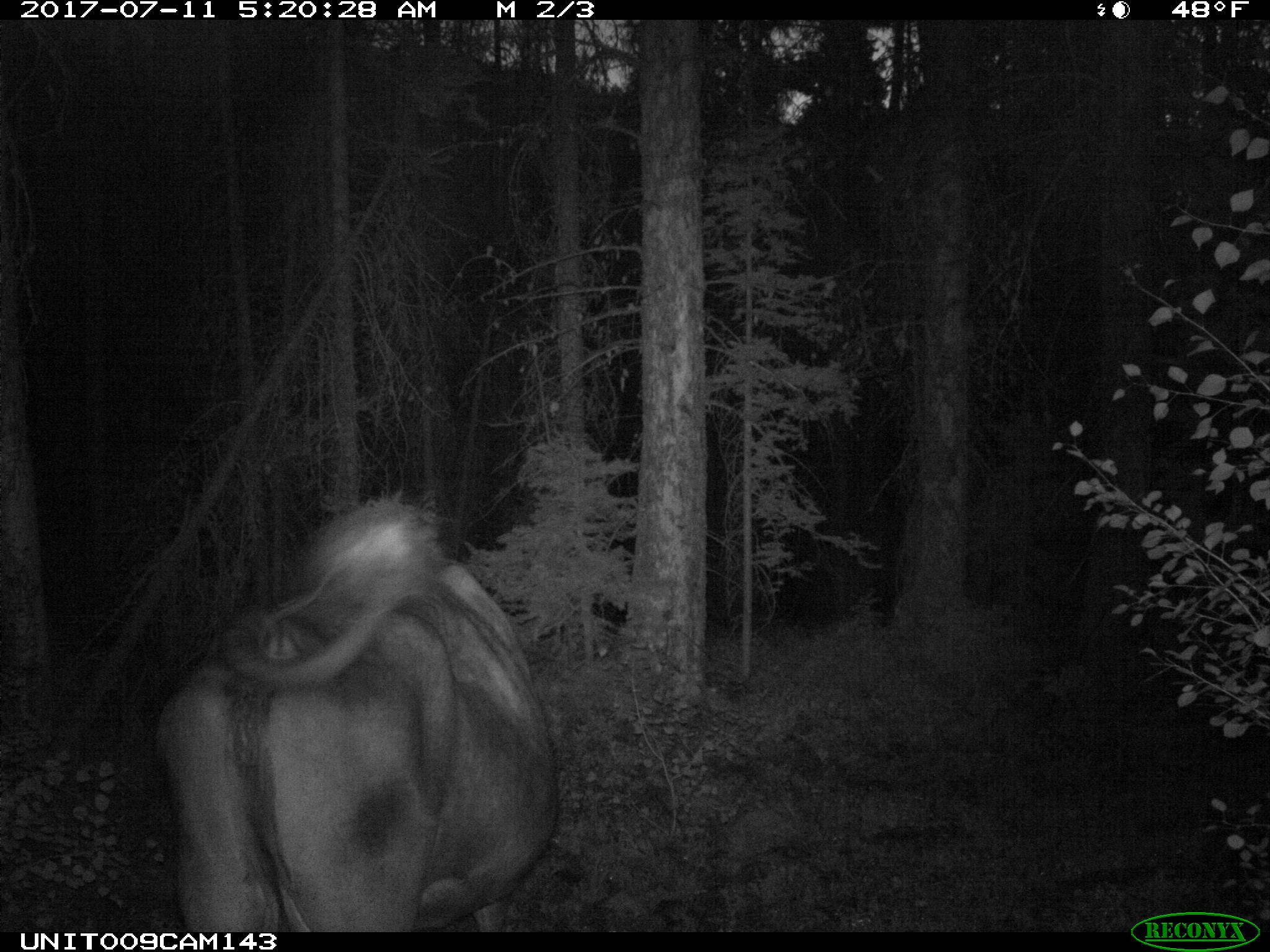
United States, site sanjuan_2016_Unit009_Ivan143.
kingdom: Animalia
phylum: Chordata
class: Mammalia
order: Artiodactyla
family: Bovidae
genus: Bos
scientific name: Bos taurus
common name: domestic cow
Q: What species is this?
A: Bos taurus (domestic cow).